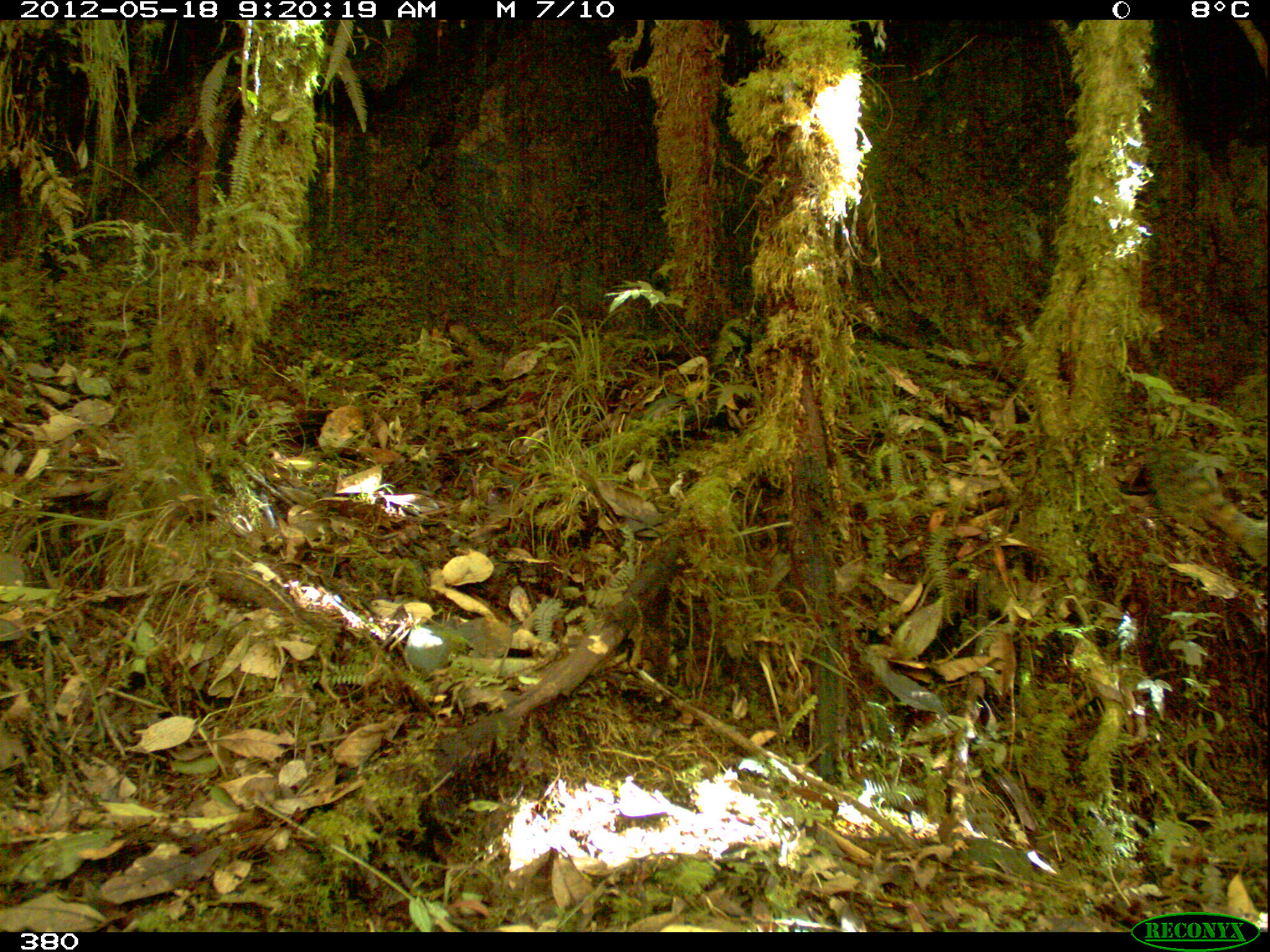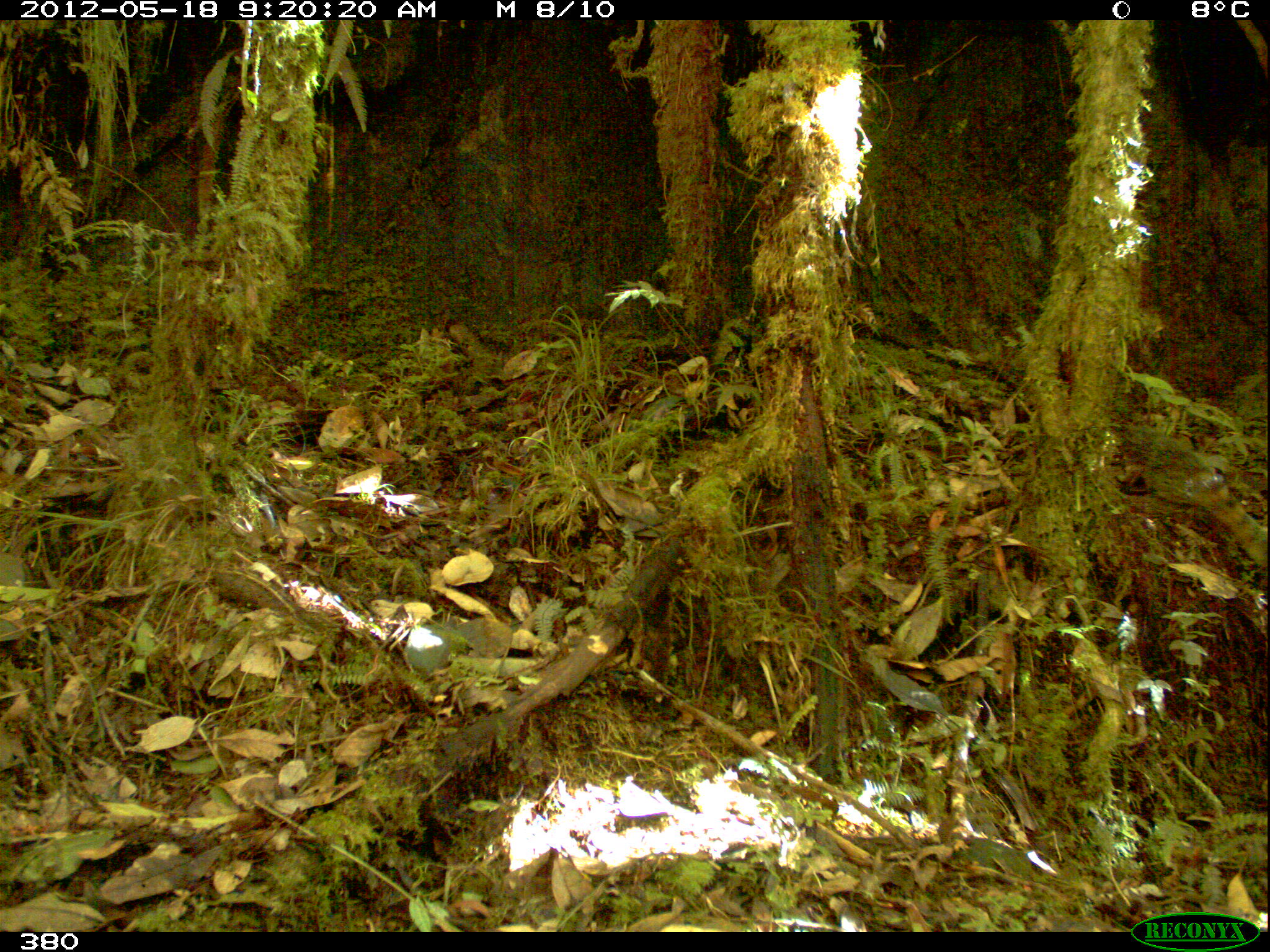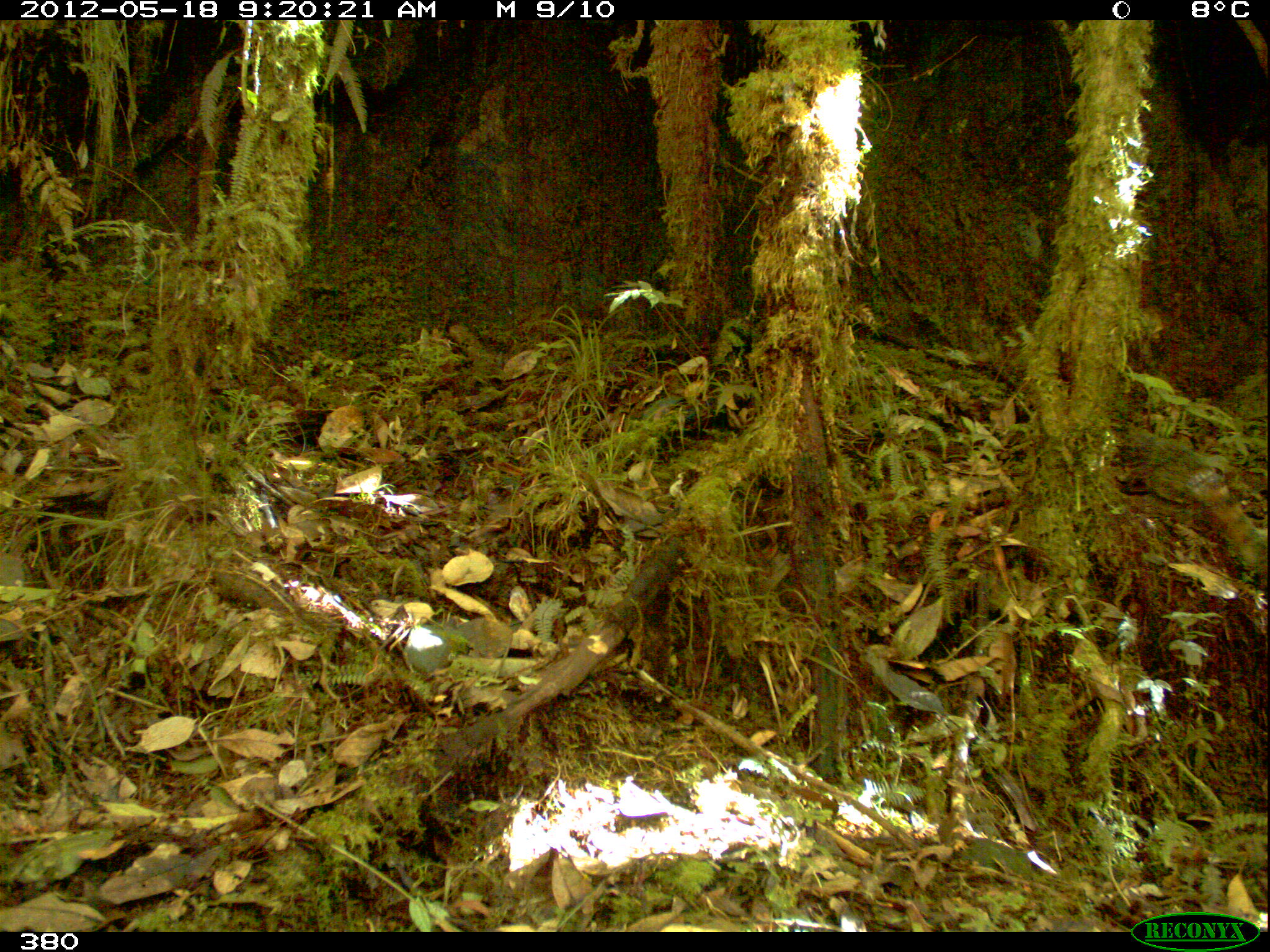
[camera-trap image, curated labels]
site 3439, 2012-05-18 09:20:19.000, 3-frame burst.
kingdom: Animalia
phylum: Chordata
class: Mammalia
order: Carnivora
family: Procyonidae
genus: Nasua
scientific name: Nasua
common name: coatis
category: unknown coati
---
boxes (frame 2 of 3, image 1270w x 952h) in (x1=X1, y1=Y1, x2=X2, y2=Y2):
unknown coati: (x1=1117, y1=422, x2=1266, y2=570)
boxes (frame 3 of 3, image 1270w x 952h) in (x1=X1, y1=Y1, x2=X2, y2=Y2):
unknown coati: (x1=1113, y1=416, x2=1269, y2=581)